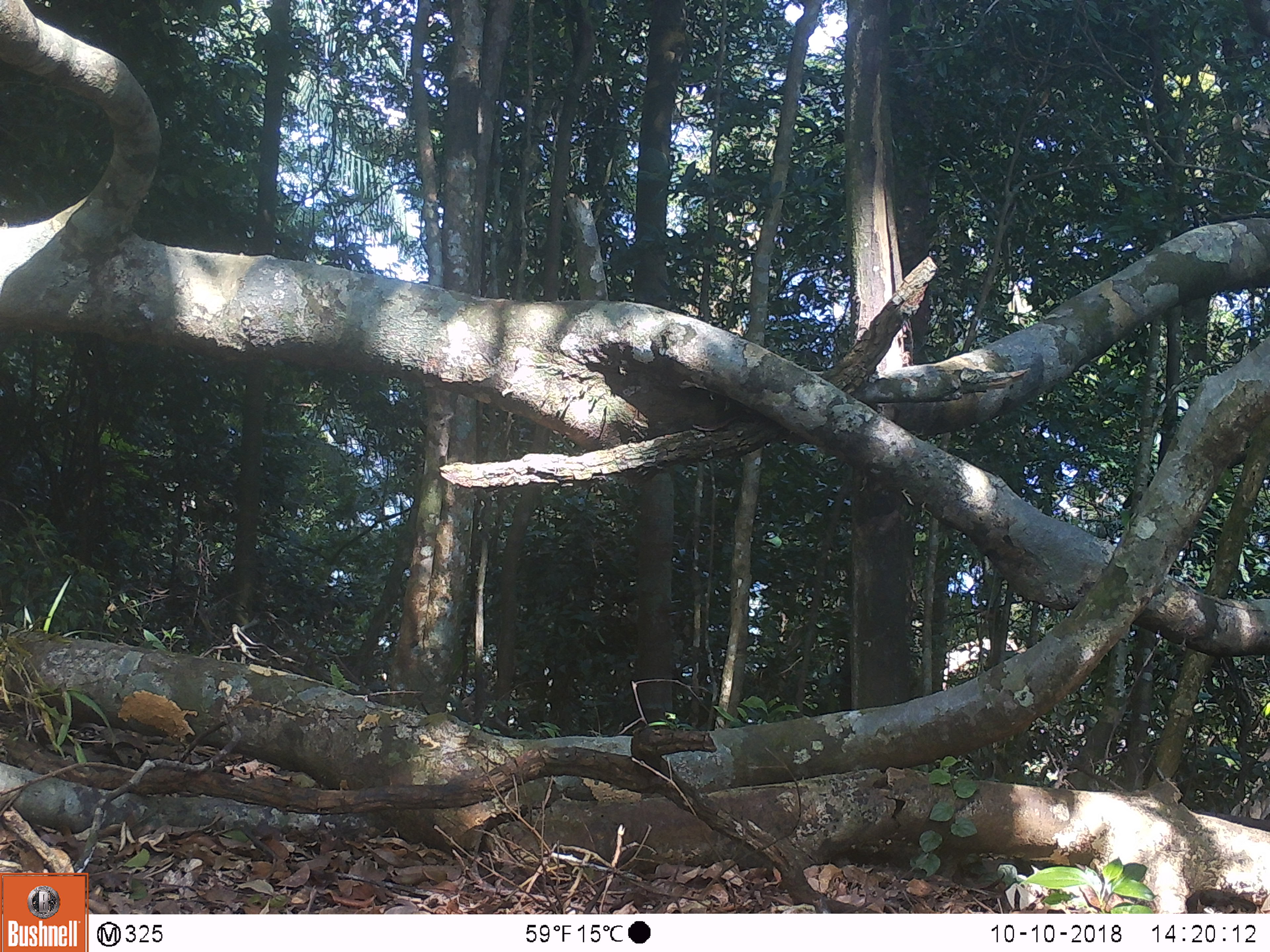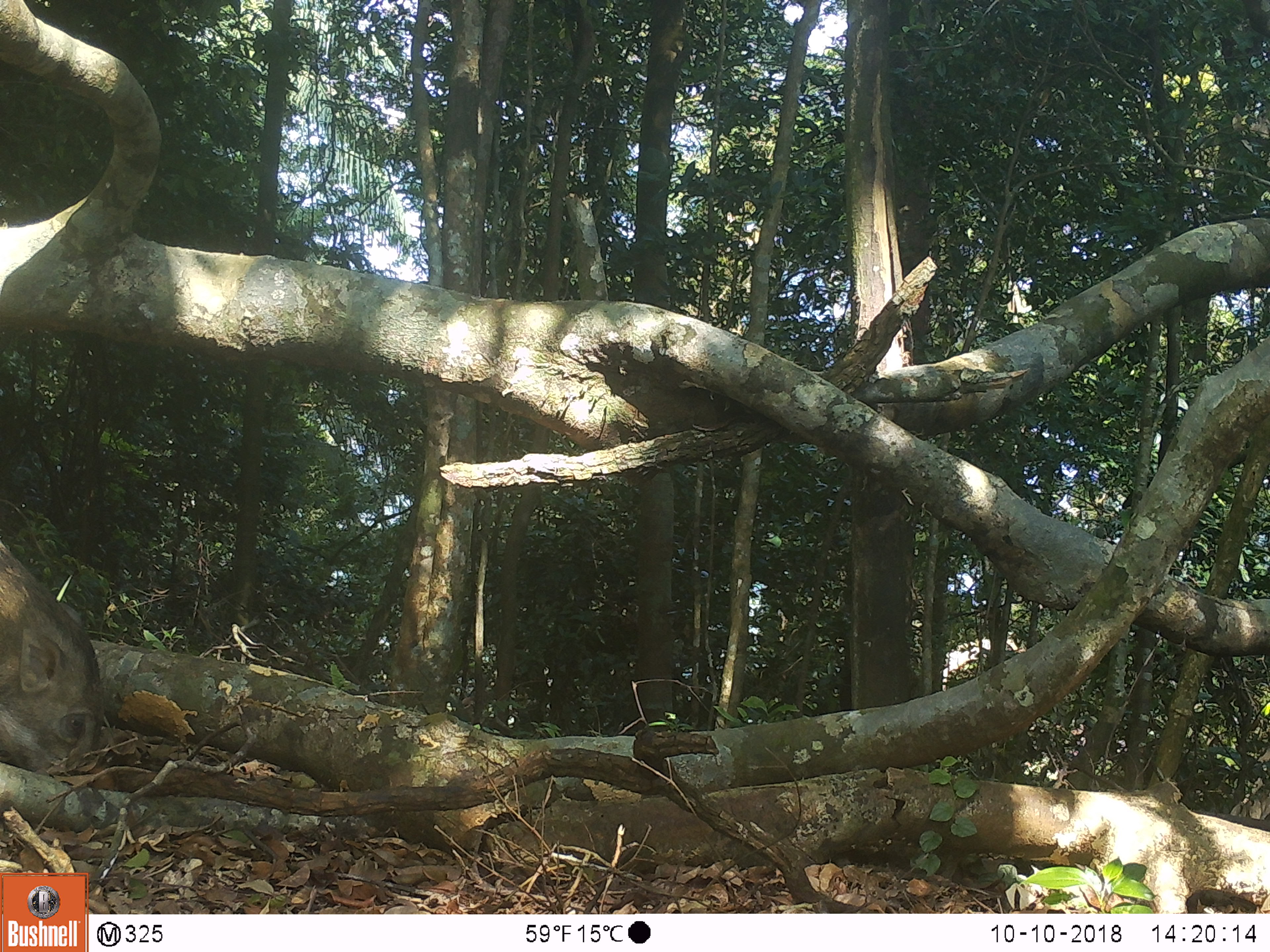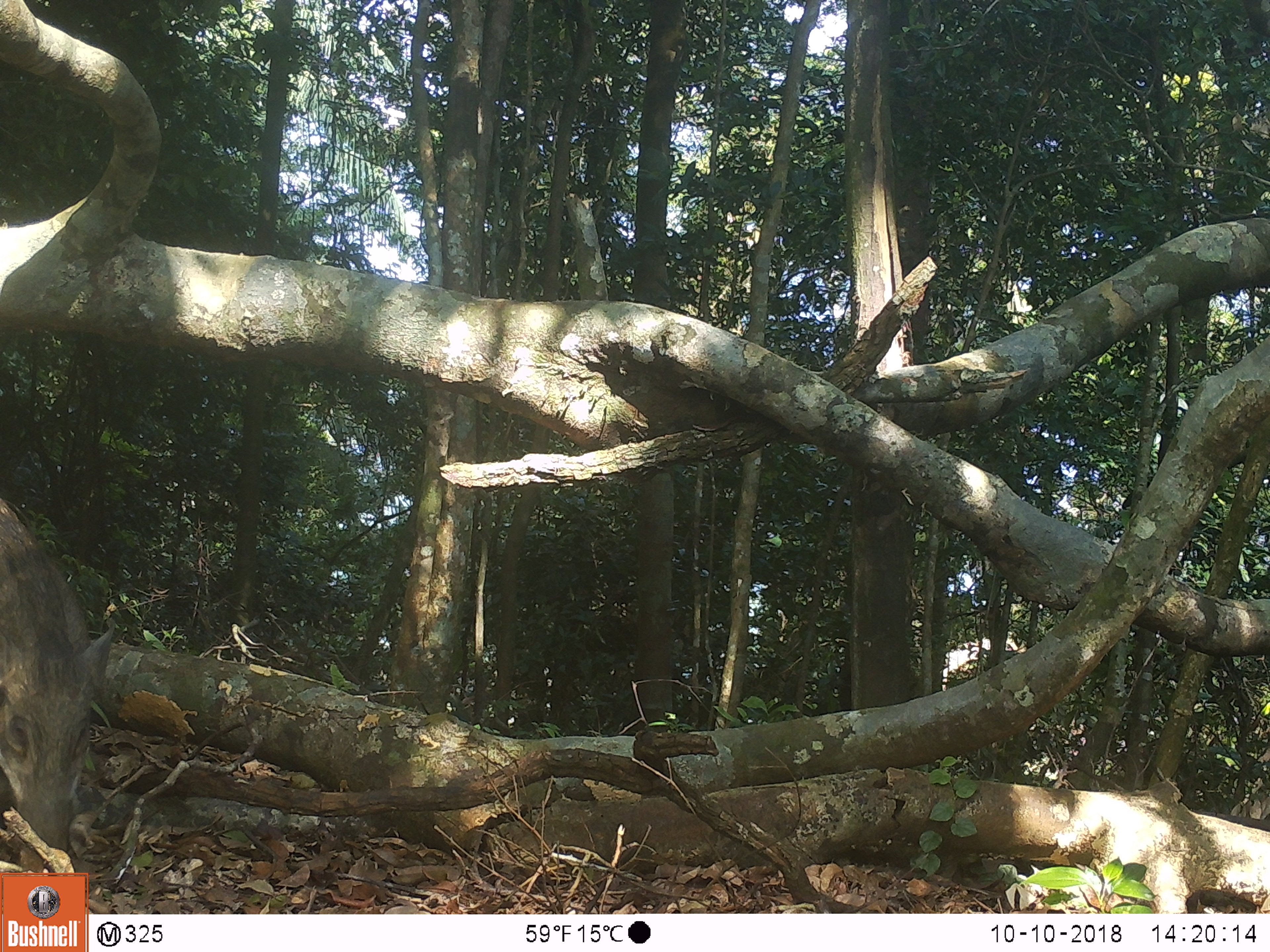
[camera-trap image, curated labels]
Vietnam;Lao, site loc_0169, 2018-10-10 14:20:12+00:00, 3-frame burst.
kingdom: Animalia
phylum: Chordata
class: Mammalia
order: Artiodactyla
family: Suidae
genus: Sus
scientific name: Sus scrofa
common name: eurasian wild pig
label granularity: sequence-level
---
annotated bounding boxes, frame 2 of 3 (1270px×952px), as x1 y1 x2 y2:
eurasian wild pig: 0 534 106 773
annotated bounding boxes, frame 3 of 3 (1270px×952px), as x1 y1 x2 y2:
eurasian wild pig: 0 490 119 851